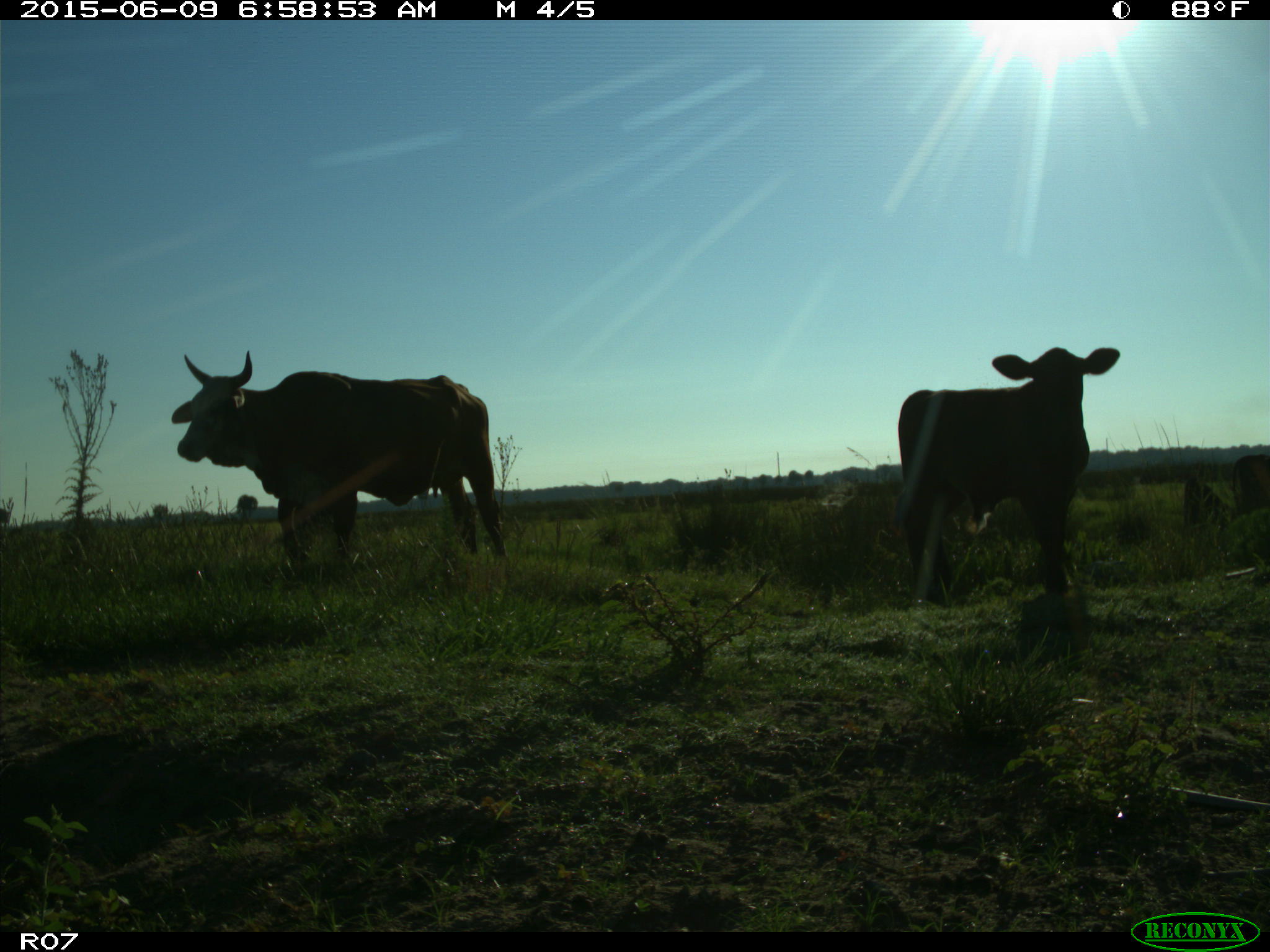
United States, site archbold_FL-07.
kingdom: Animalia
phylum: Chordata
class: Mammalia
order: Artiodactyla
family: Bovidae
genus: Bos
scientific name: Bos taurus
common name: domestic cow